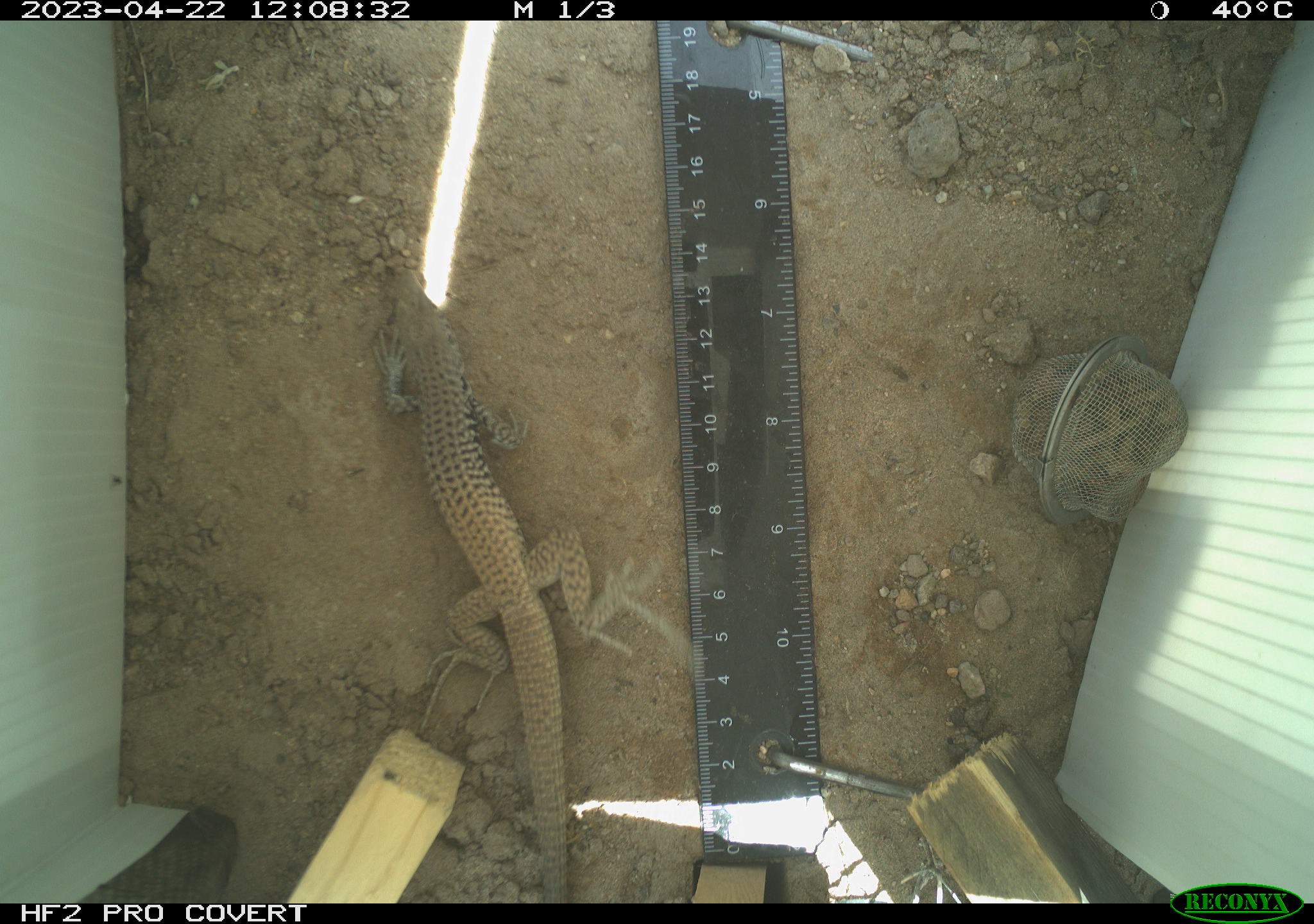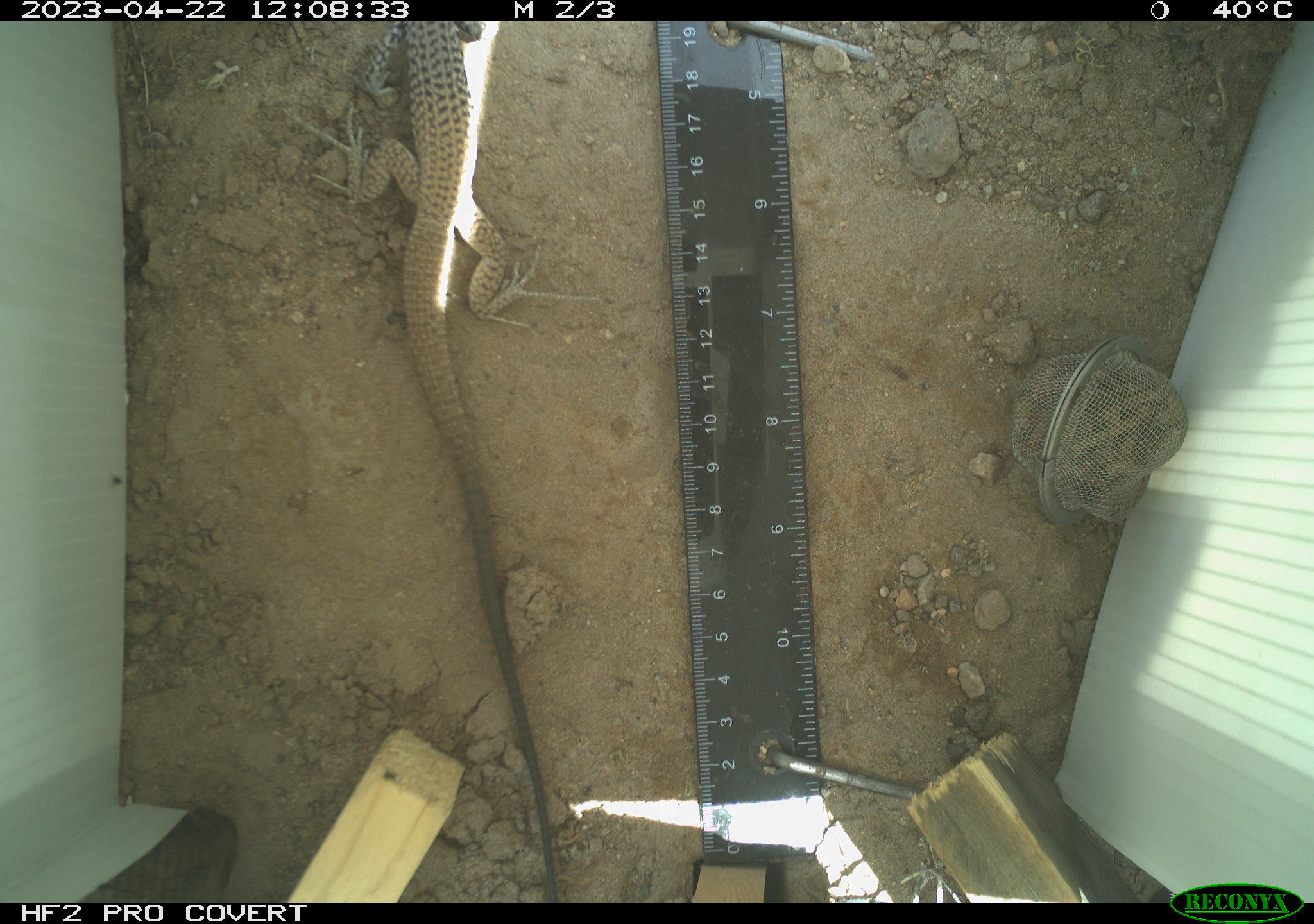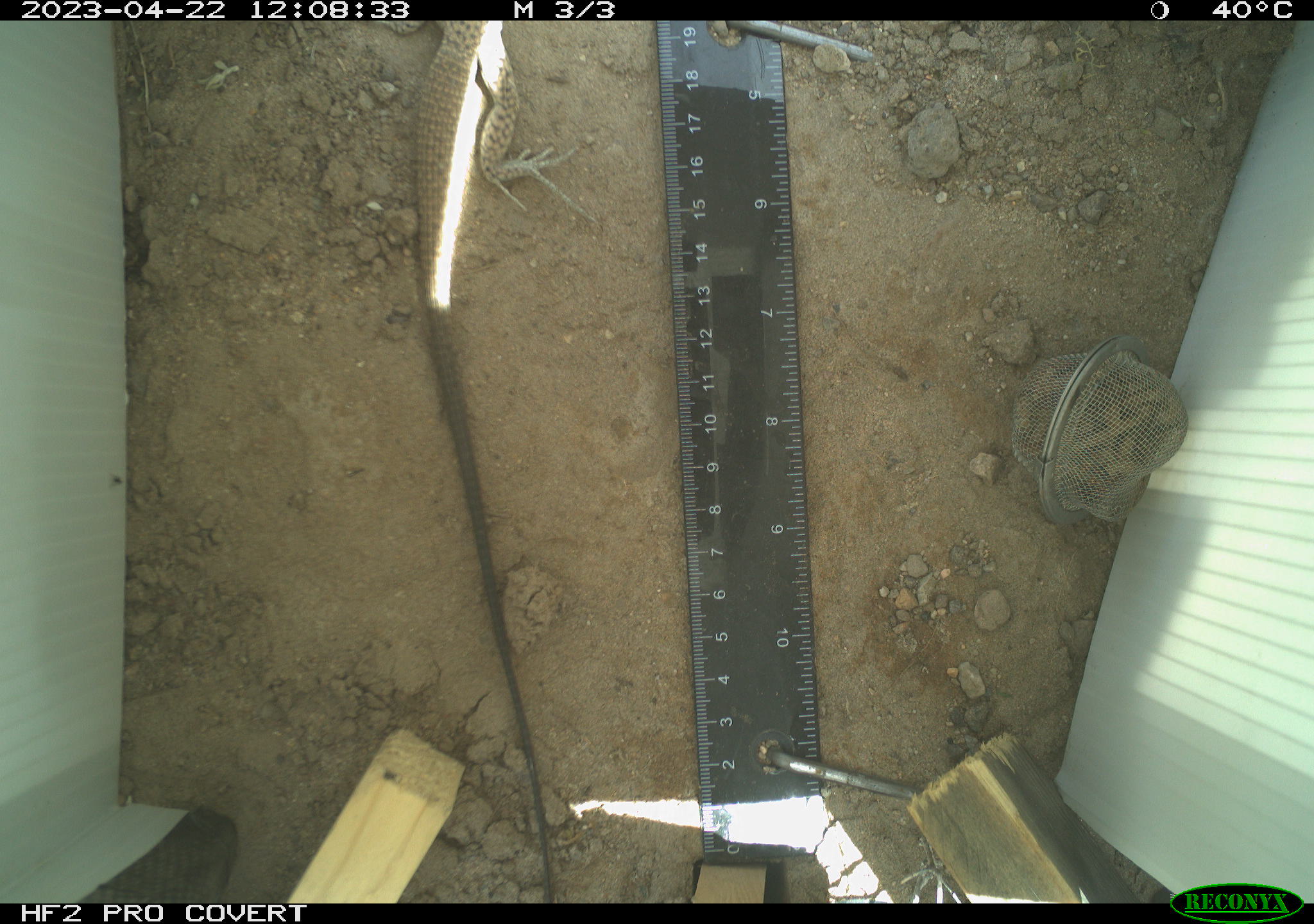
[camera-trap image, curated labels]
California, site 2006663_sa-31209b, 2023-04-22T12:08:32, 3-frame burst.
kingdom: Animalia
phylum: Chordata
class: Reptilia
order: Squamata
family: Teiidae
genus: Aspidoscelis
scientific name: Aspidoscelis tigris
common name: western whiptail